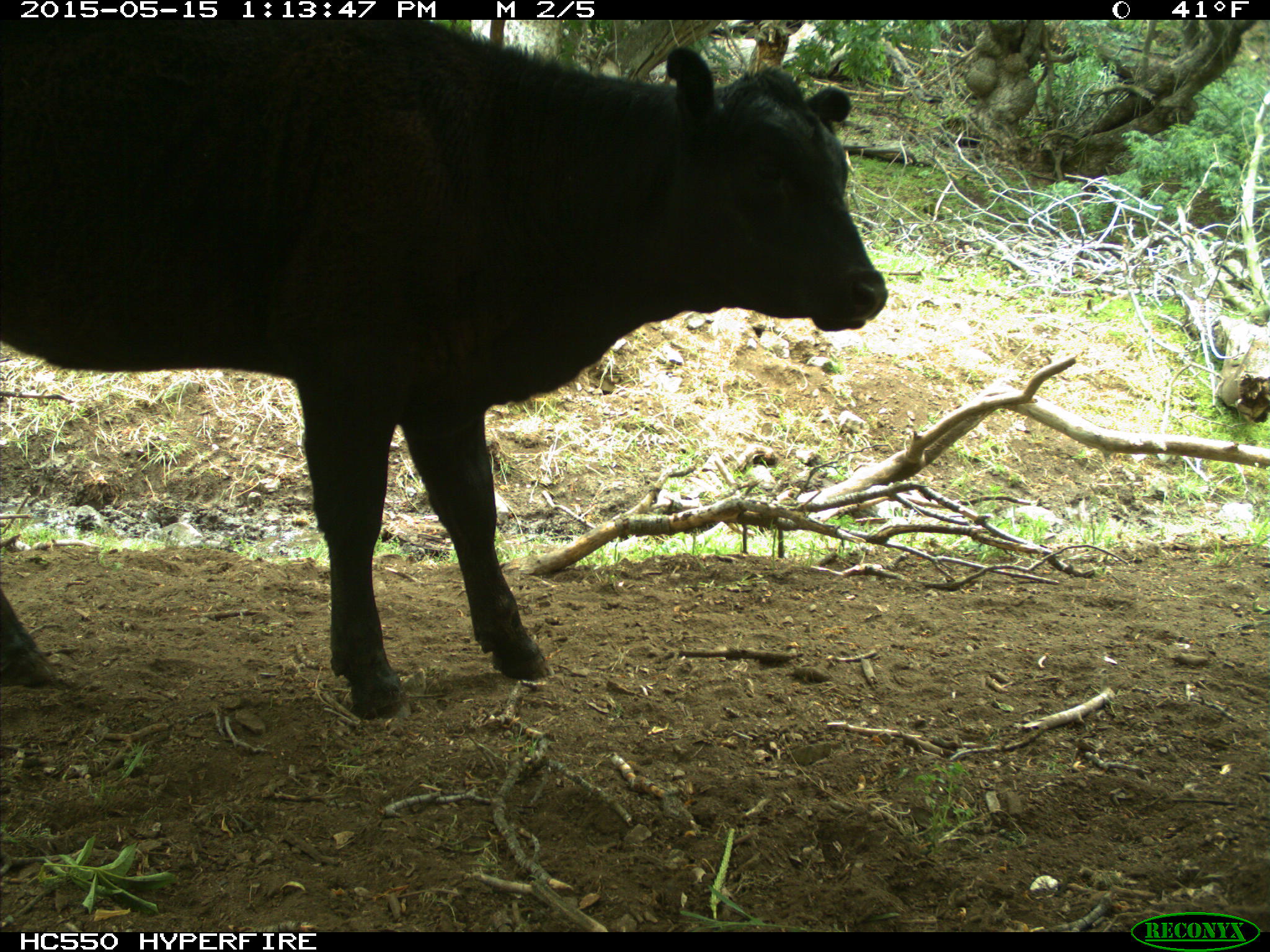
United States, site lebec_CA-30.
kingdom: Animalia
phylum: Chordata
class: Mammalia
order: Artiodactyla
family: Bovidae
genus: Bos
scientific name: Bos taurus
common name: domestic cow